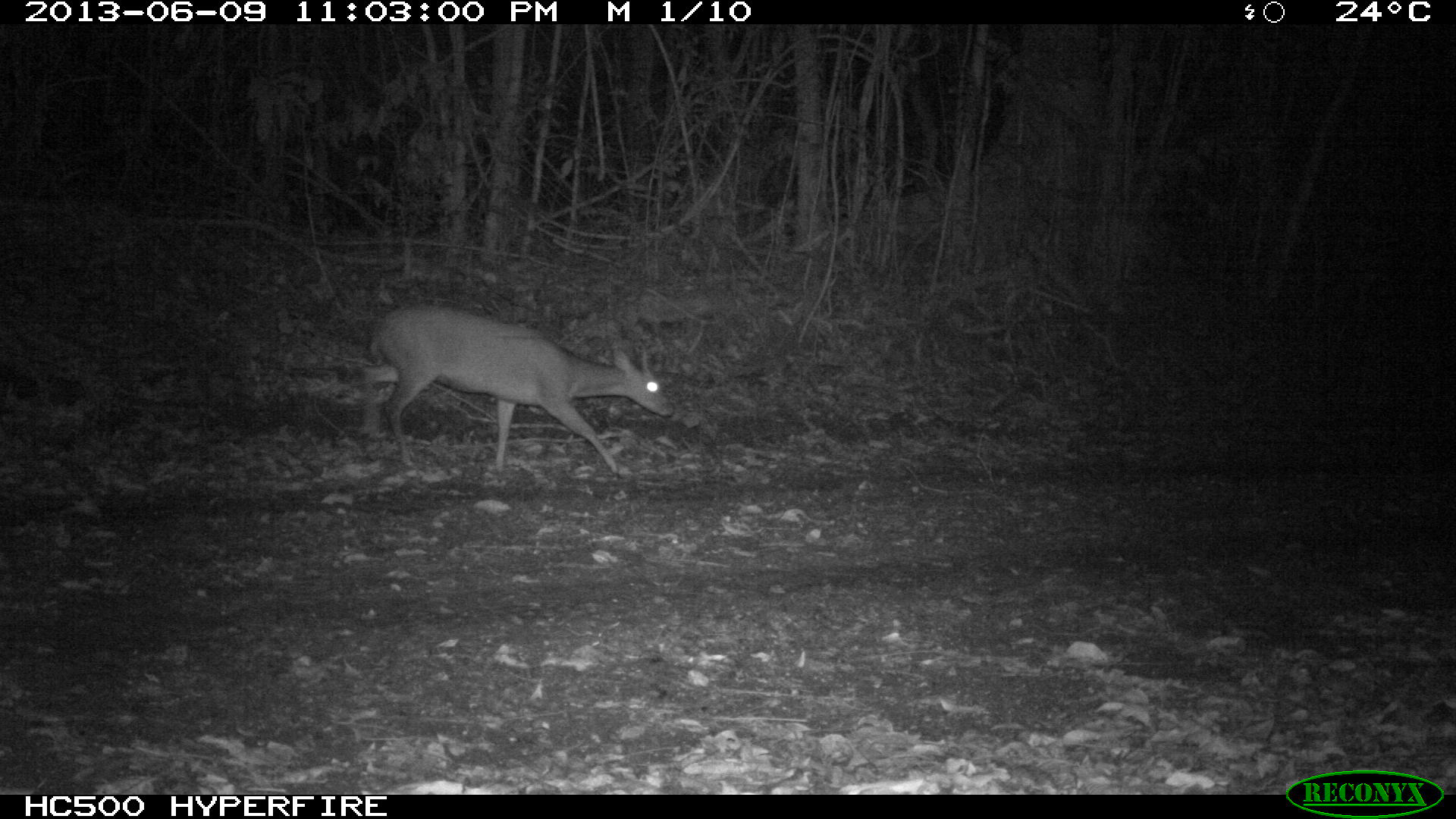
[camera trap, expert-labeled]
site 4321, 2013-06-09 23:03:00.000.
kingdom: Animalia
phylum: Chordata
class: Mammalia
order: Artiodactyla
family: Cervidae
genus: Mazama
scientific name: Mazama temama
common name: central american red brocket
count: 1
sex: male